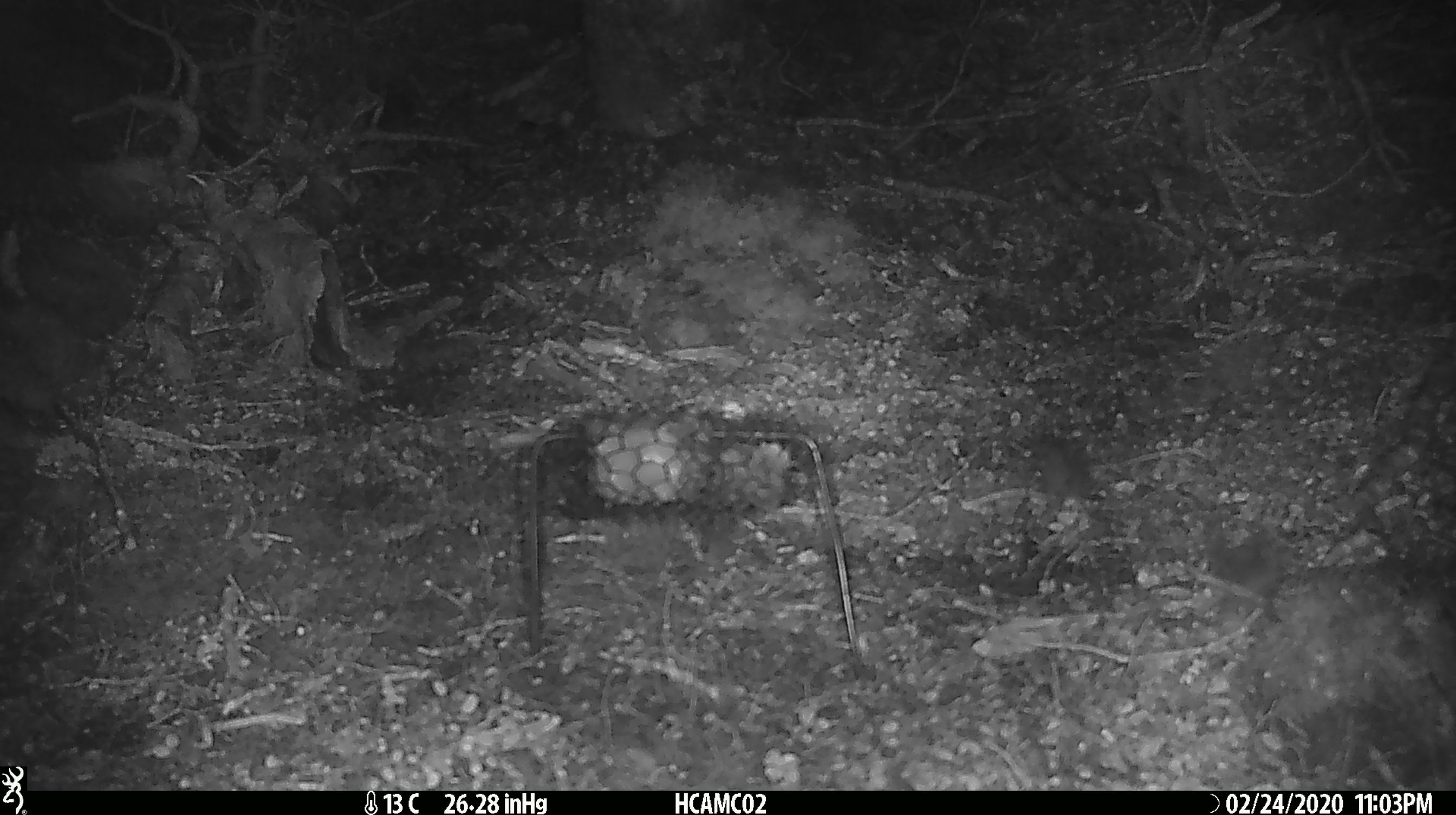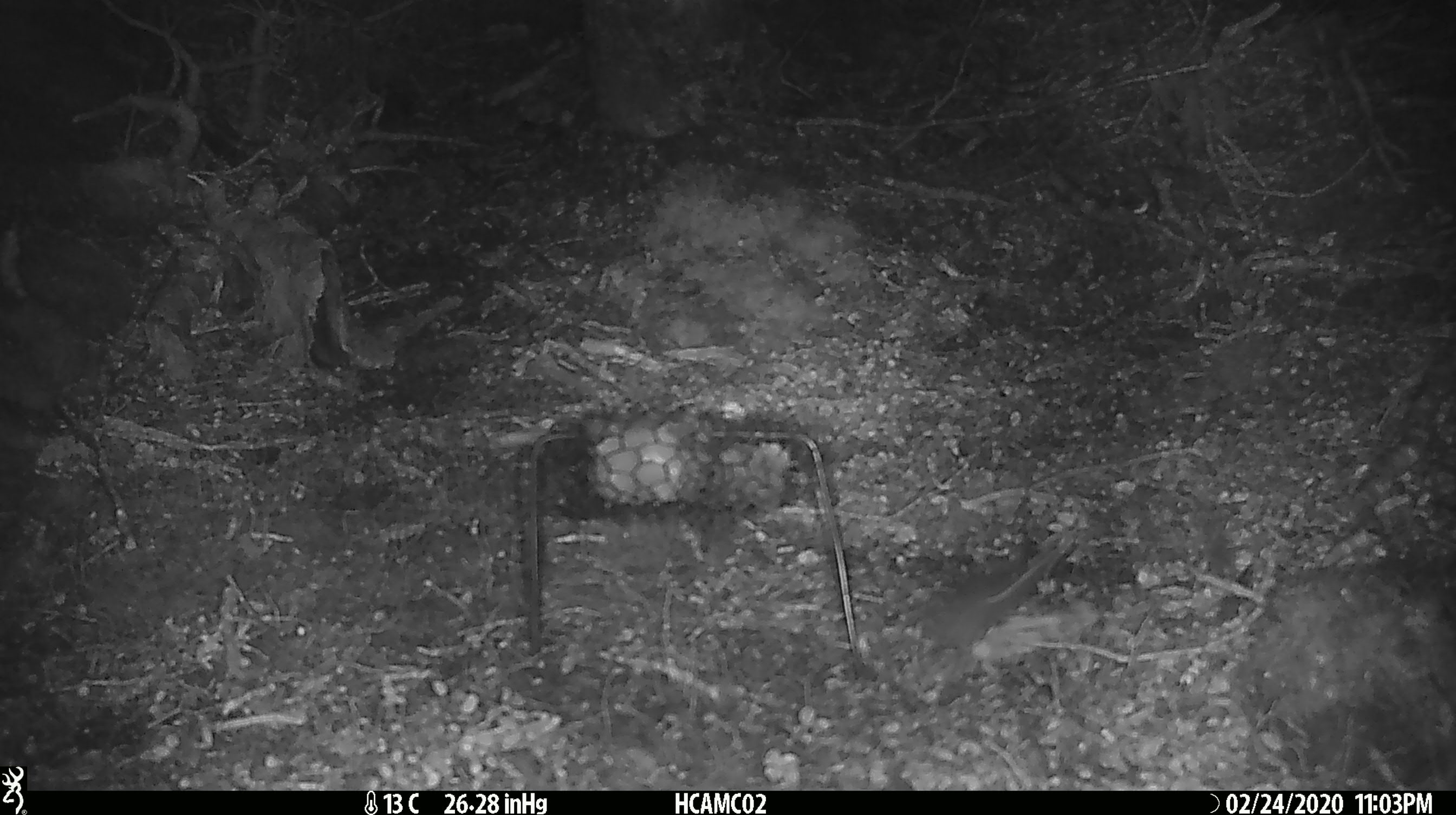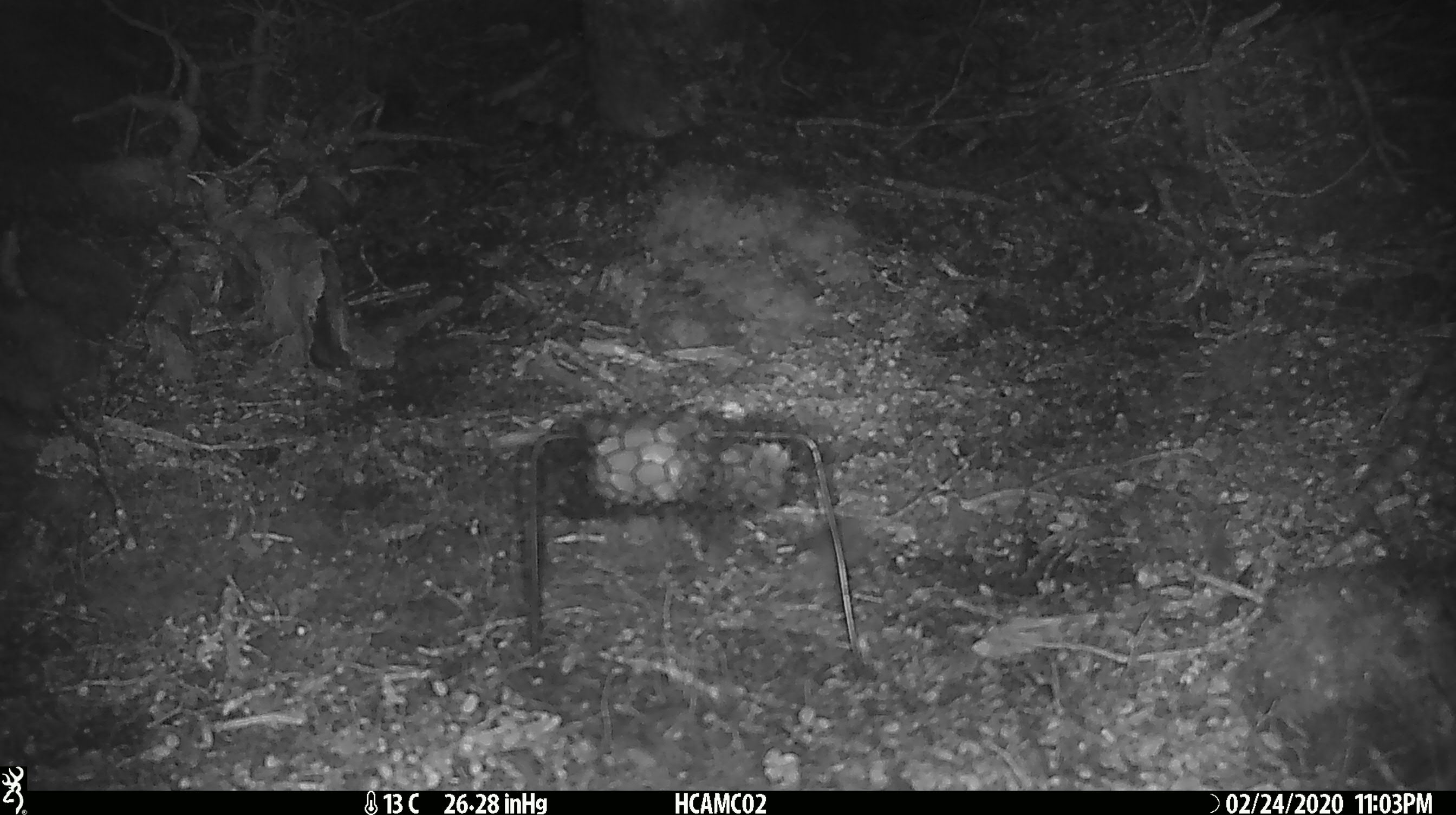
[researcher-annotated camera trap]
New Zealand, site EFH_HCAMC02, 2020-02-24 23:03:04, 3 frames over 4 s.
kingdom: Animalia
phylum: Chordata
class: Mammalia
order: Rodentia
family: Muridae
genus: Mus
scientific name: Mus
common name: mouse